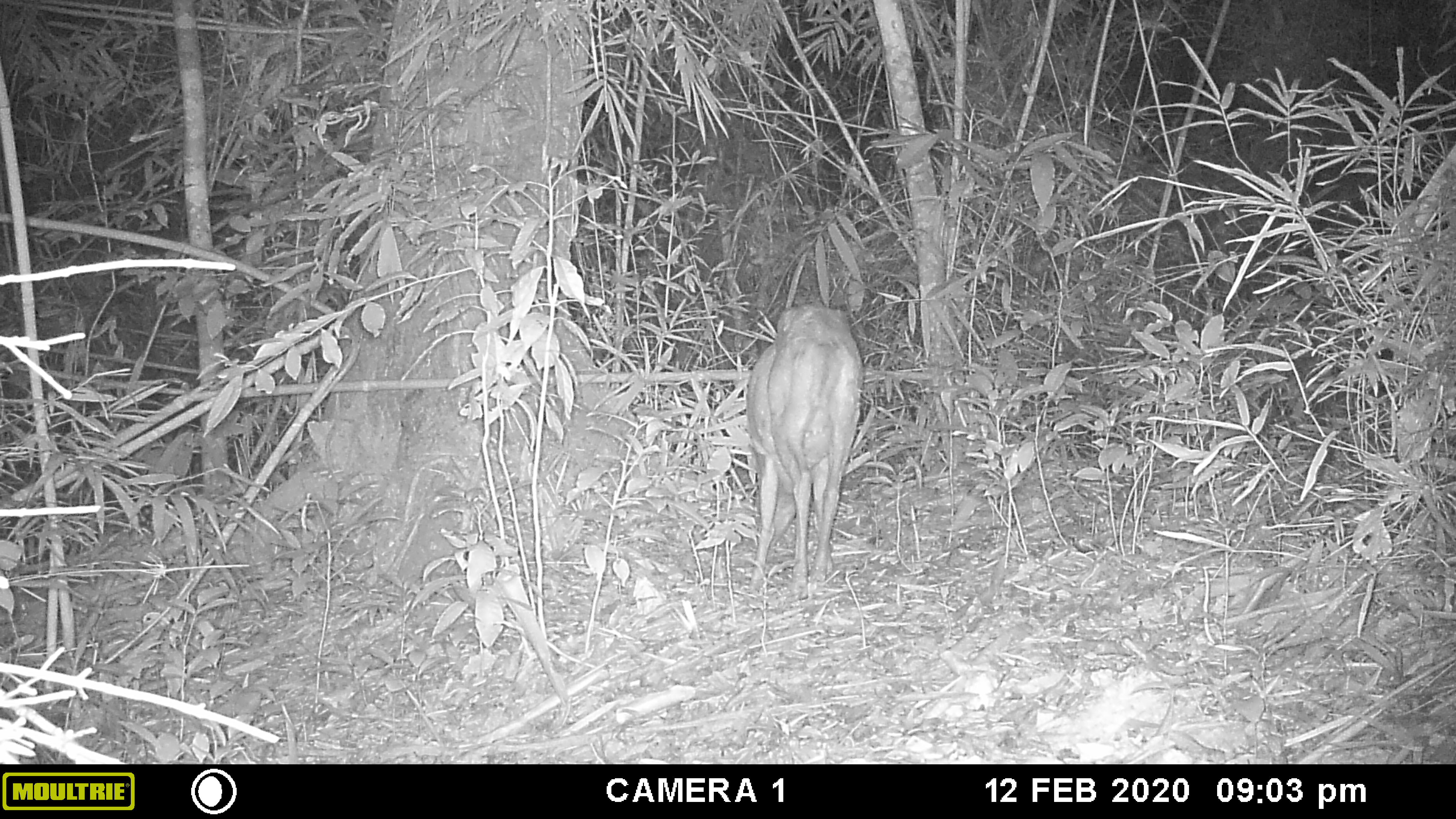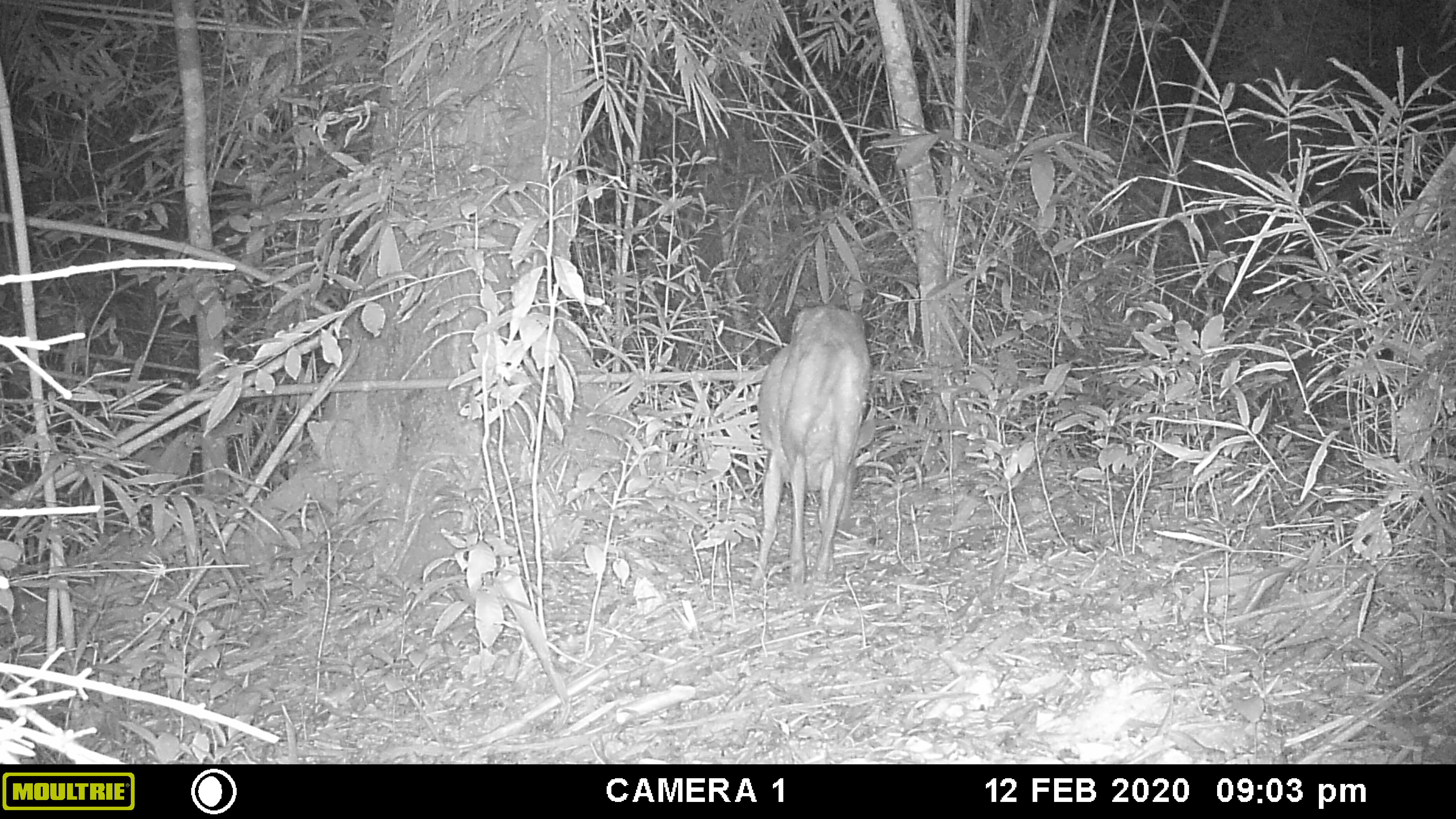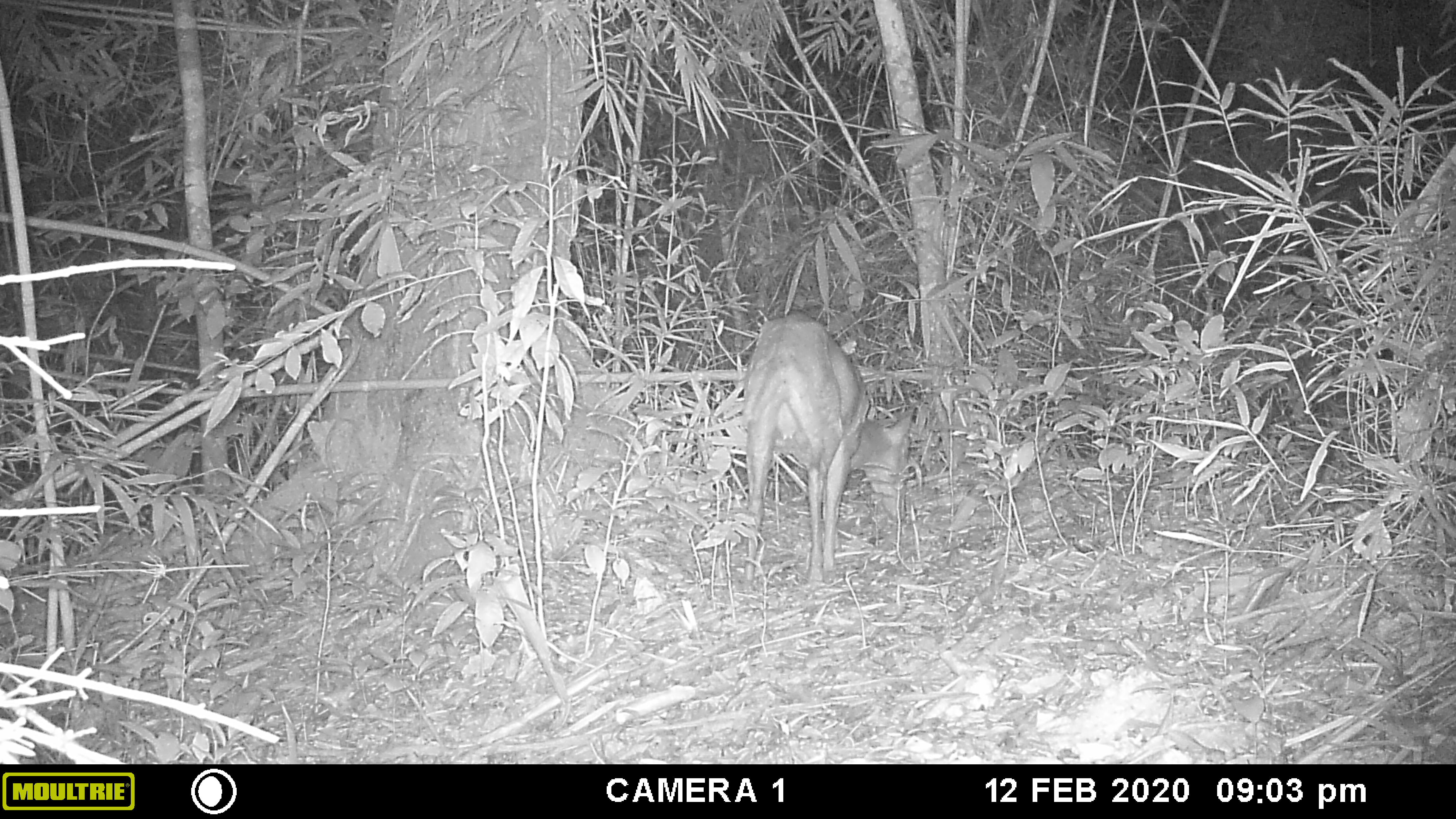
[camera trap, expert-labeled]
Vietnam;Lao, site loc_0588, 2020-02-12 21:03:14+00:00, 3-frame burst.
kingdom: Animalia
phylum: Chordata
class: Mammalia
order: Artiodactyla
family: Cervidae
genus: Muntiacus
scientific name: Muntiacus muntjak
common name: red muntjac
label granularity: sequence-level